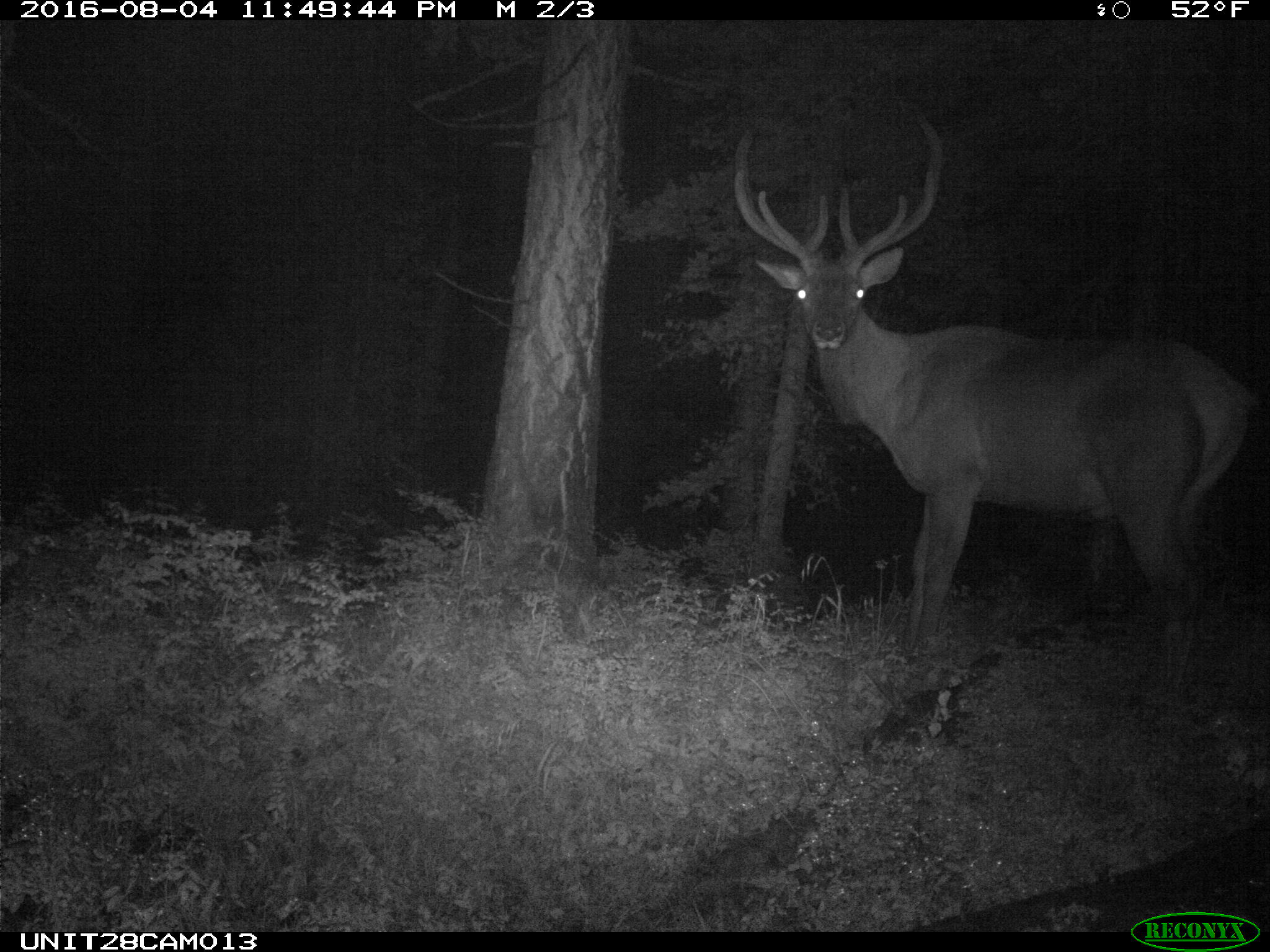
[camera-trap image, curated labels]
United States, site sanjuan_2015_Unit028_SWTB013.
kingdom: Animalia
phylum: Chordata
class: Mammalia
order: Artiodactyla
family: Cervidae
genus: Cervus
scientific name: Cervus elaphus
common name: red deer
Cervus elaphus (red deer).